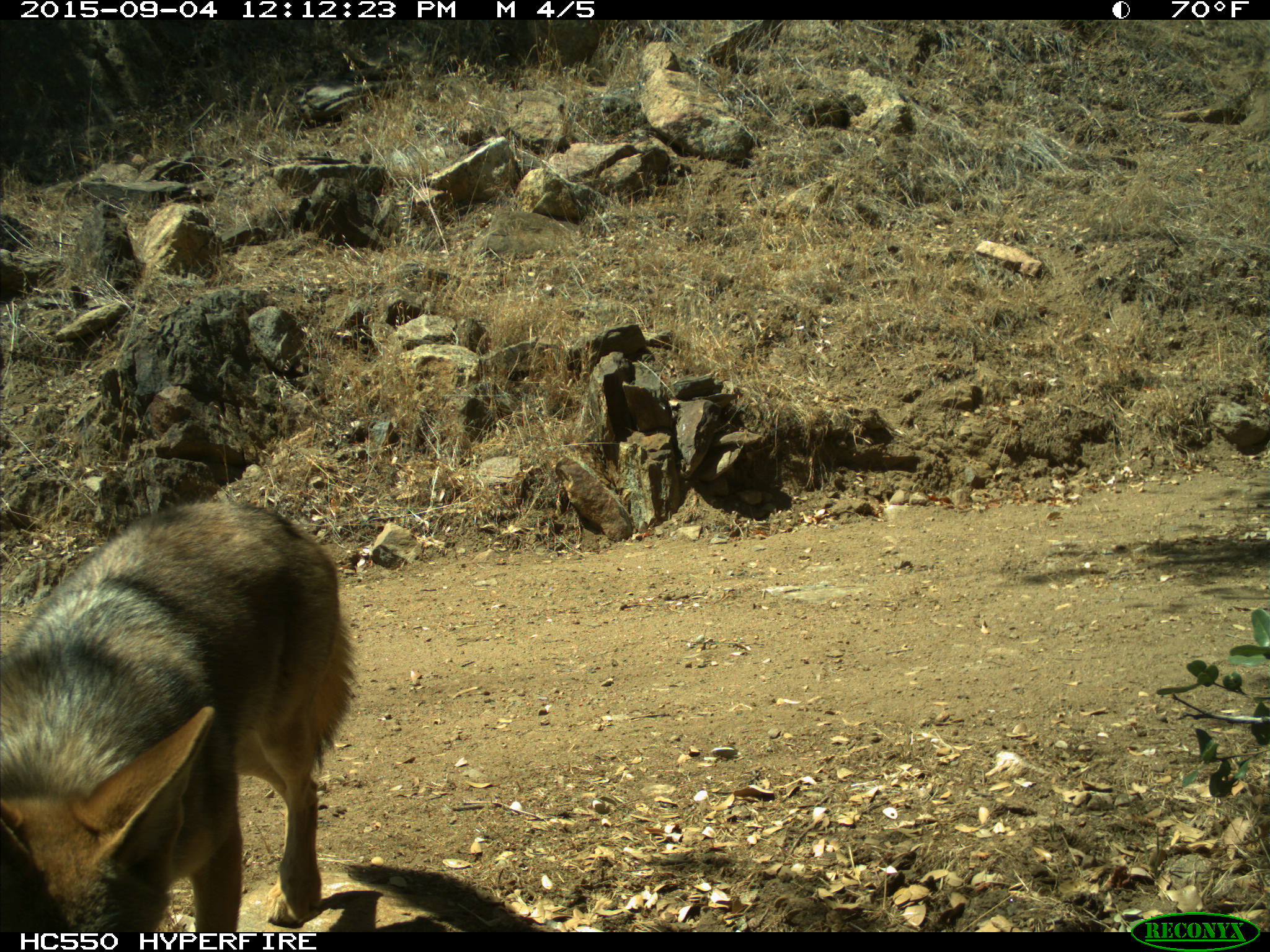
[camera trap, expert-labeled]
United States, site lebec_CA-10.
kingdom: Animalia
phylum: Chordata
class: Mammalia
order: Carnivora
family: Canidae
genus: Canis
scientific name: Canis latrans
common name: coyote